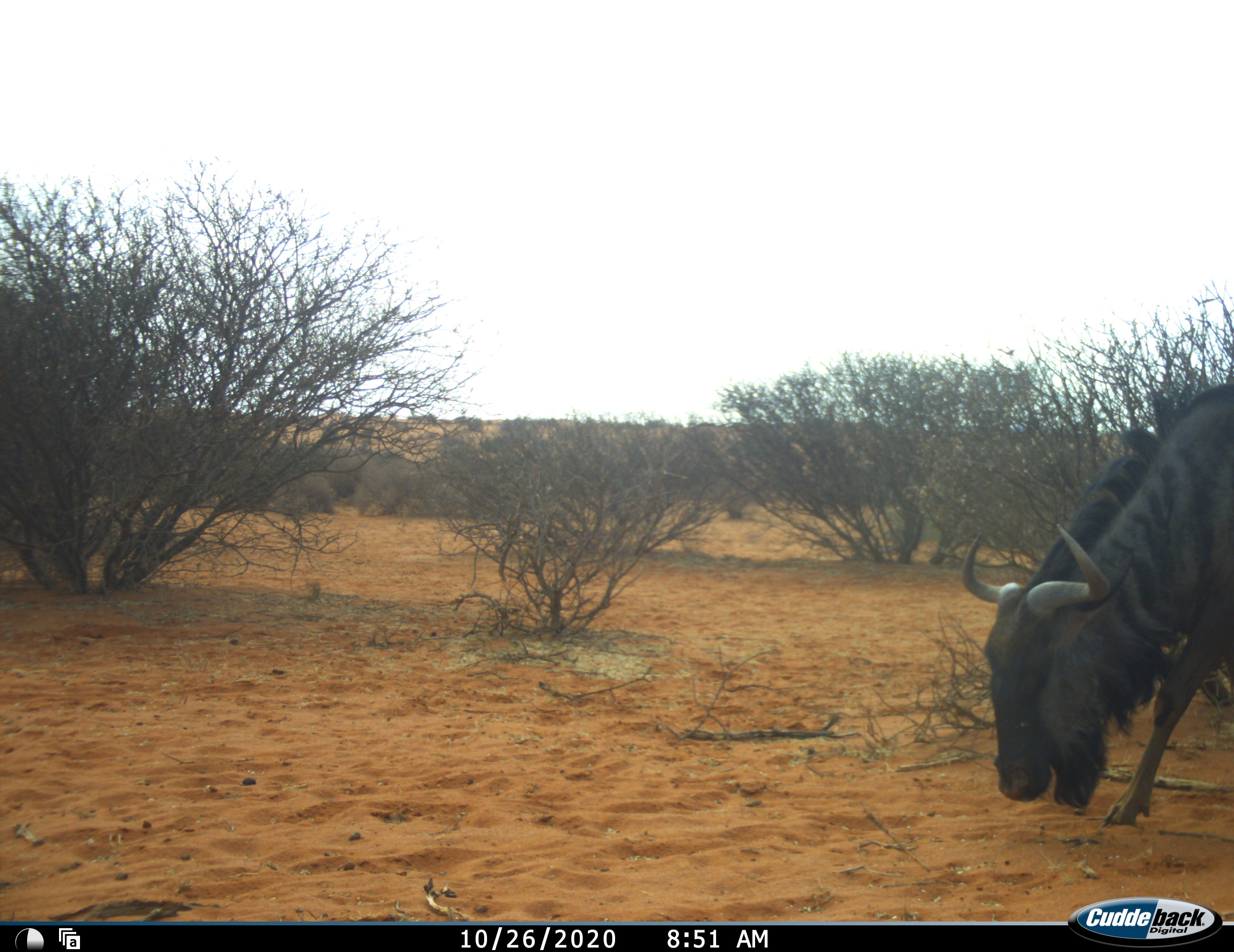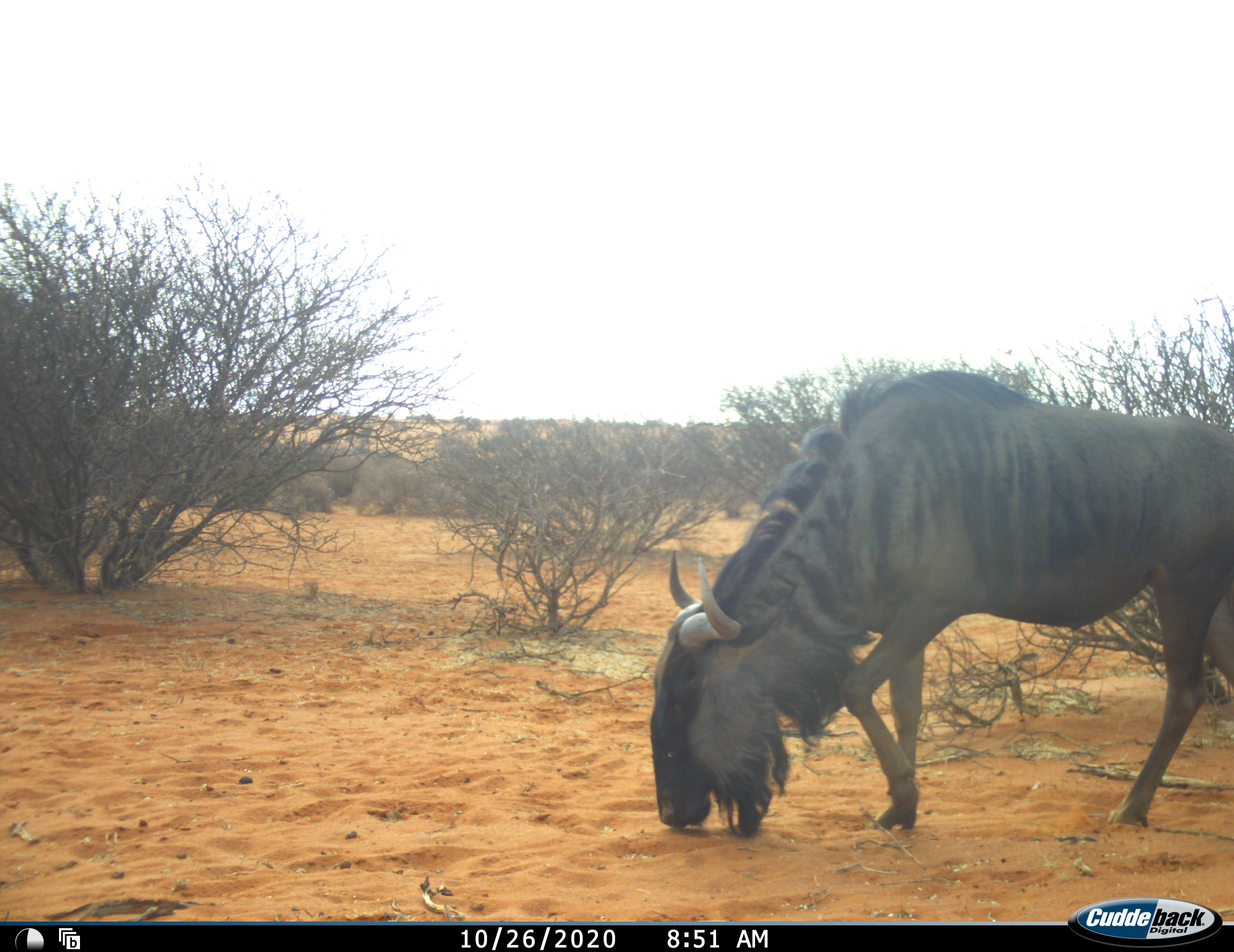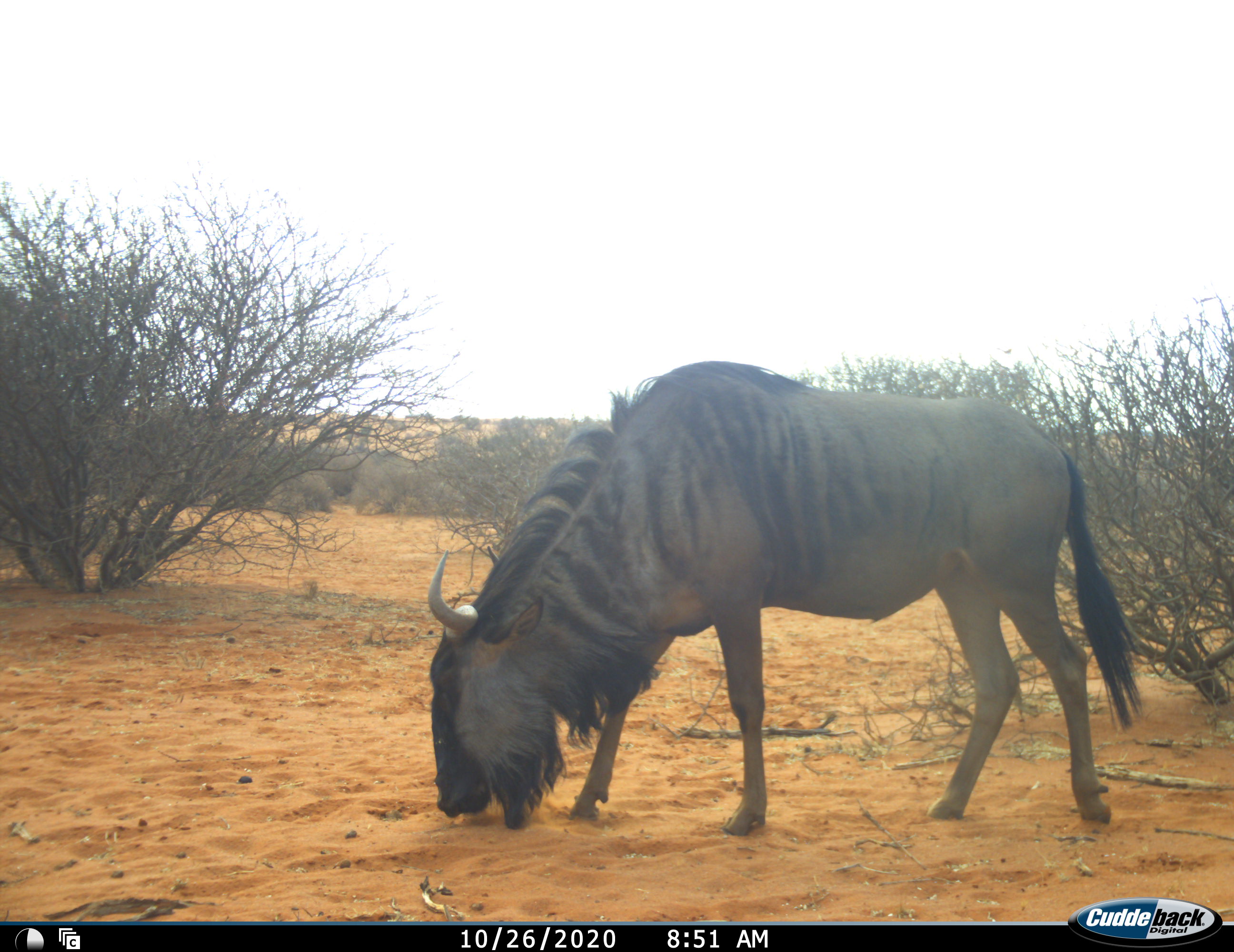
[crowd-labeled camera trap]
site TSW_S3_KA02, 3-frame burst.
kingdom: Animalia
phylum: Chordata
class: Mammalia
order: Artiodactyla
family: Bovidae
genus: Connochaetes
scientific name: Connochaetes taurinus taurinus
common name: blue wildebeest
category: wildebeestblue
Wildebeestblue (blue wildebeest) (Connochaetes taurinus taurinus), count 1. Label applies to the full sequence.